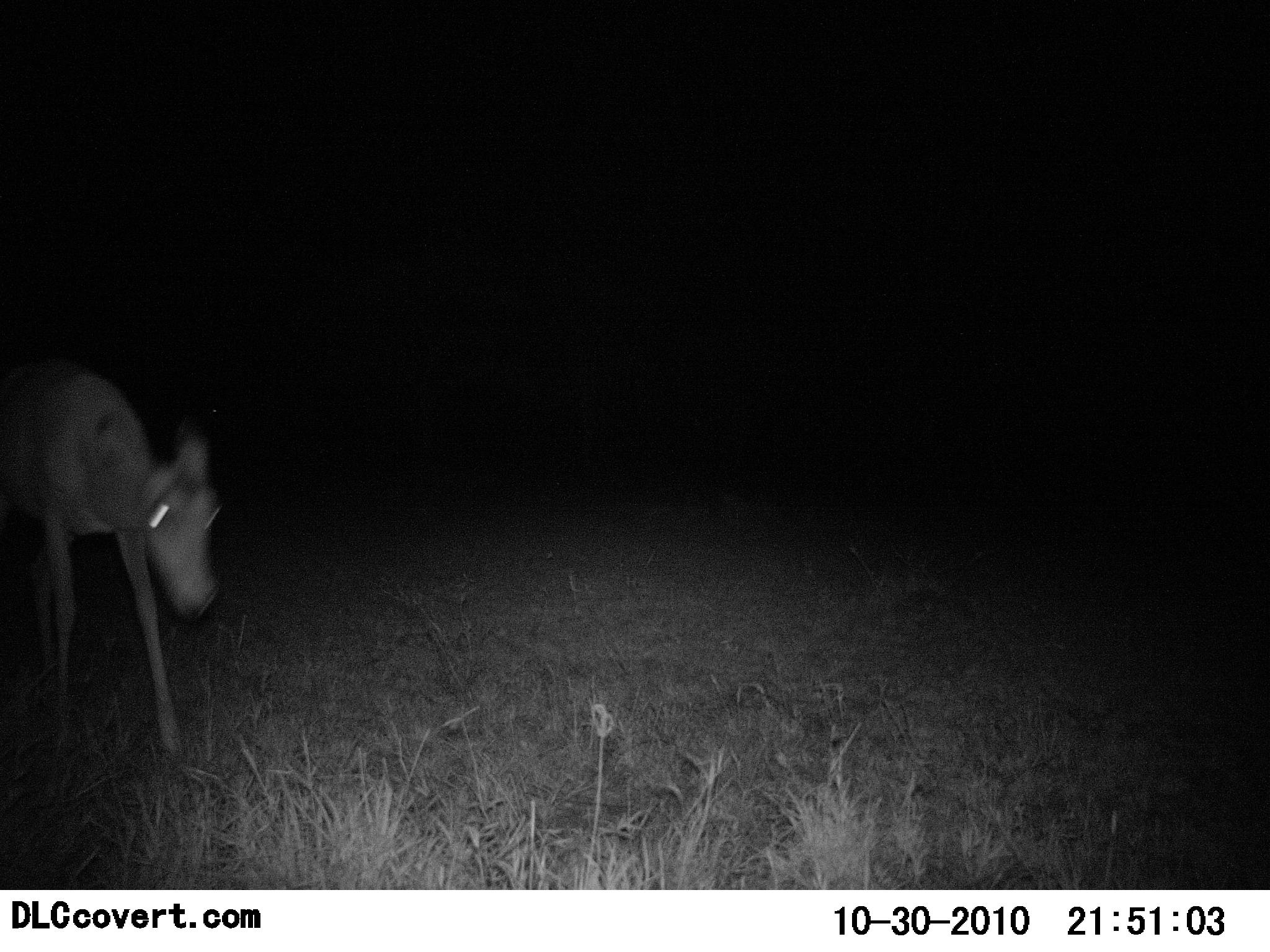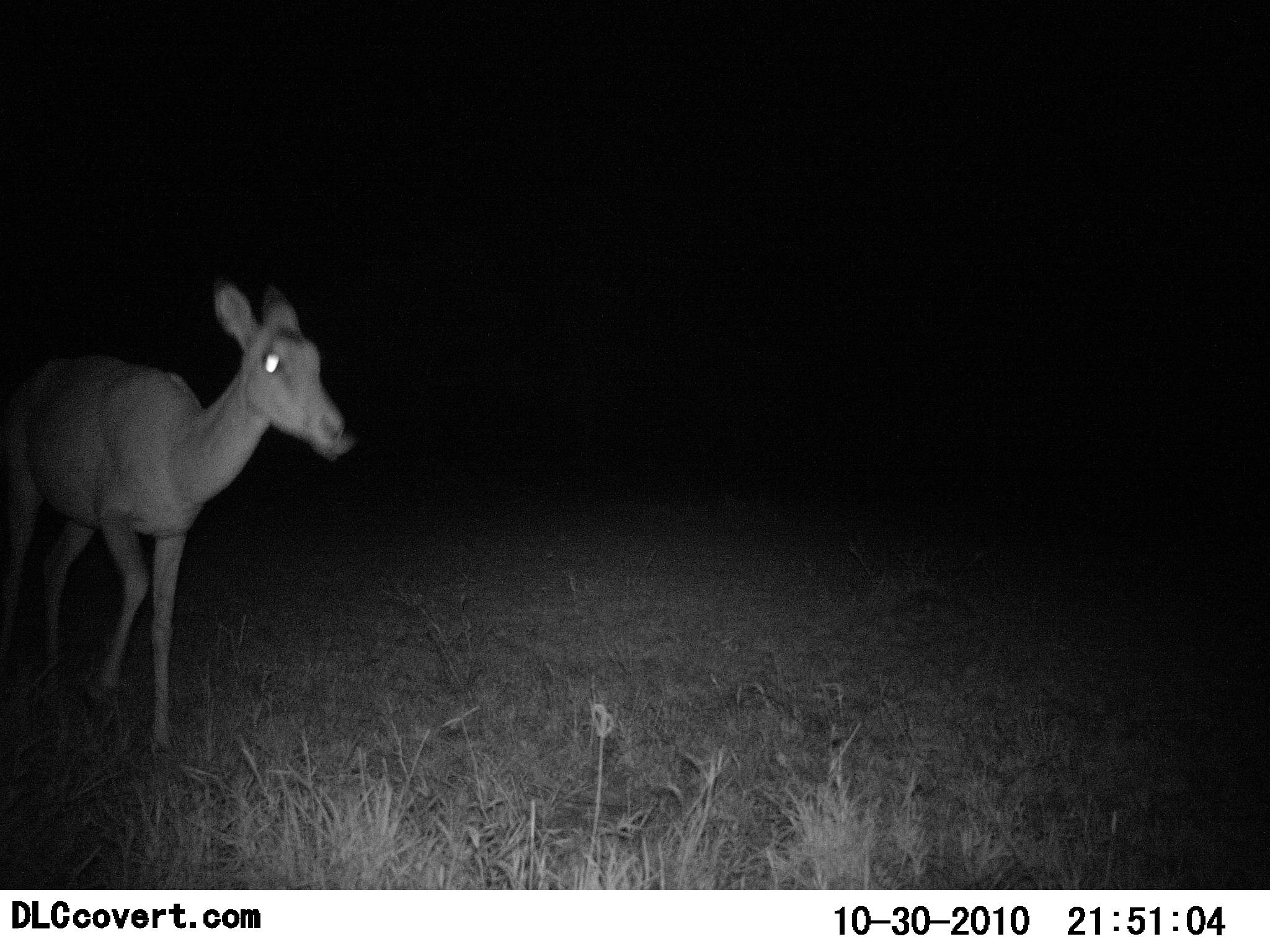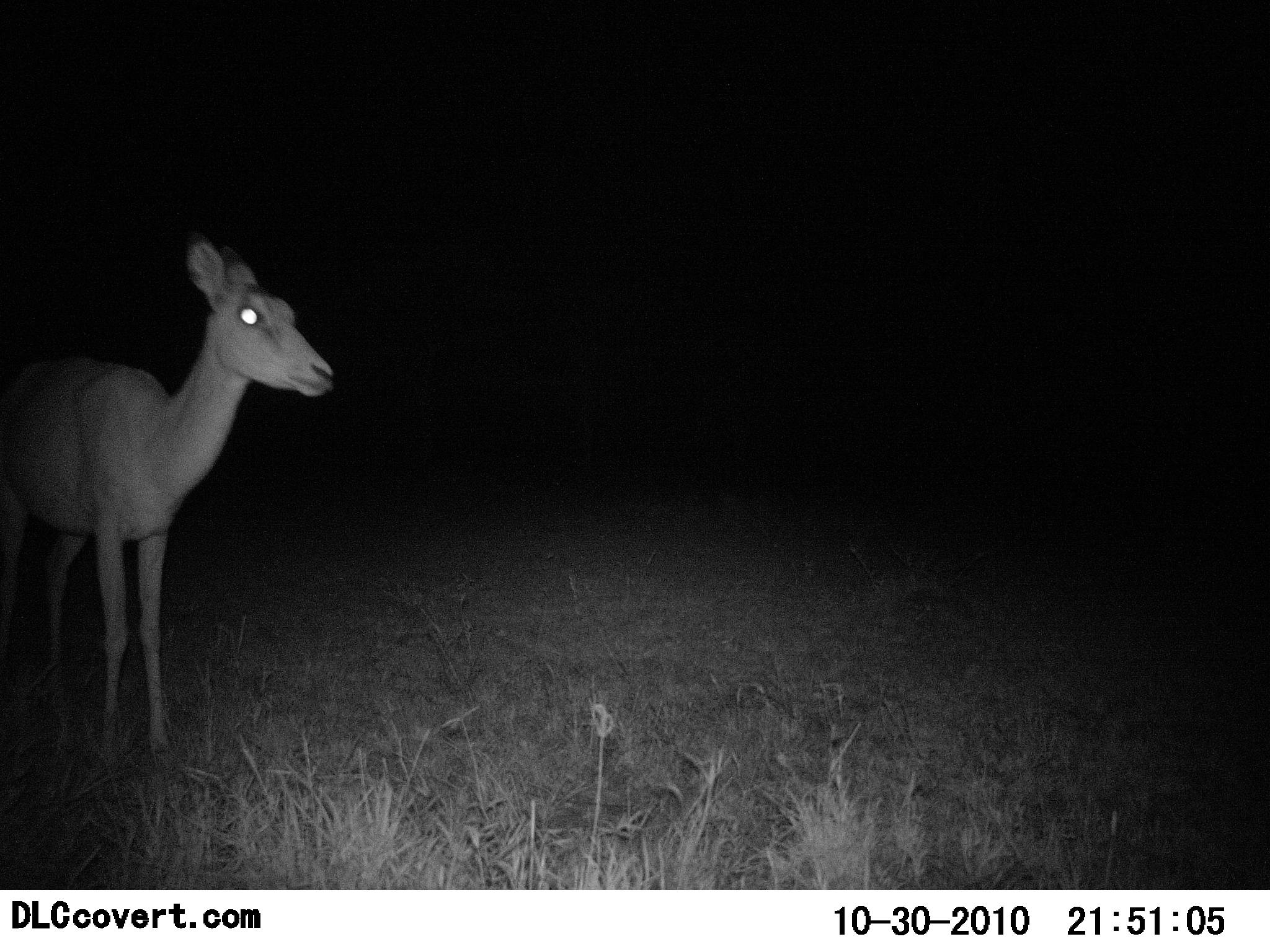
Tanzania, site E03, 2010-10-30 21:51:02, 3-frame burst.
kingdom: Animalia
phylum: Chordata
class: Mammalia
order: Artiodactyla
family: Bovidae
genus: Redunca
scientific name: Redunca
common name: reedbuck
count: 1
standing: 50%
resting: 0%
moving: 50%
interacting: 0%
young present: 0%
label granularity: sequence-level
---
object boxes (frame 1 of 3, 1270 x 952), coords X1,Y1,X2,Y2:
animal: 0,353,227,763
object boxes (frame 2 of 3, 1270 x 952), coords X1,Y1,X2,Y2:
animal: 2,271,360,757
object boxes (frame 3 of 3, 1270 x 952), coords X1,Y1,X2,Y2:
animal: 0,230,336,762